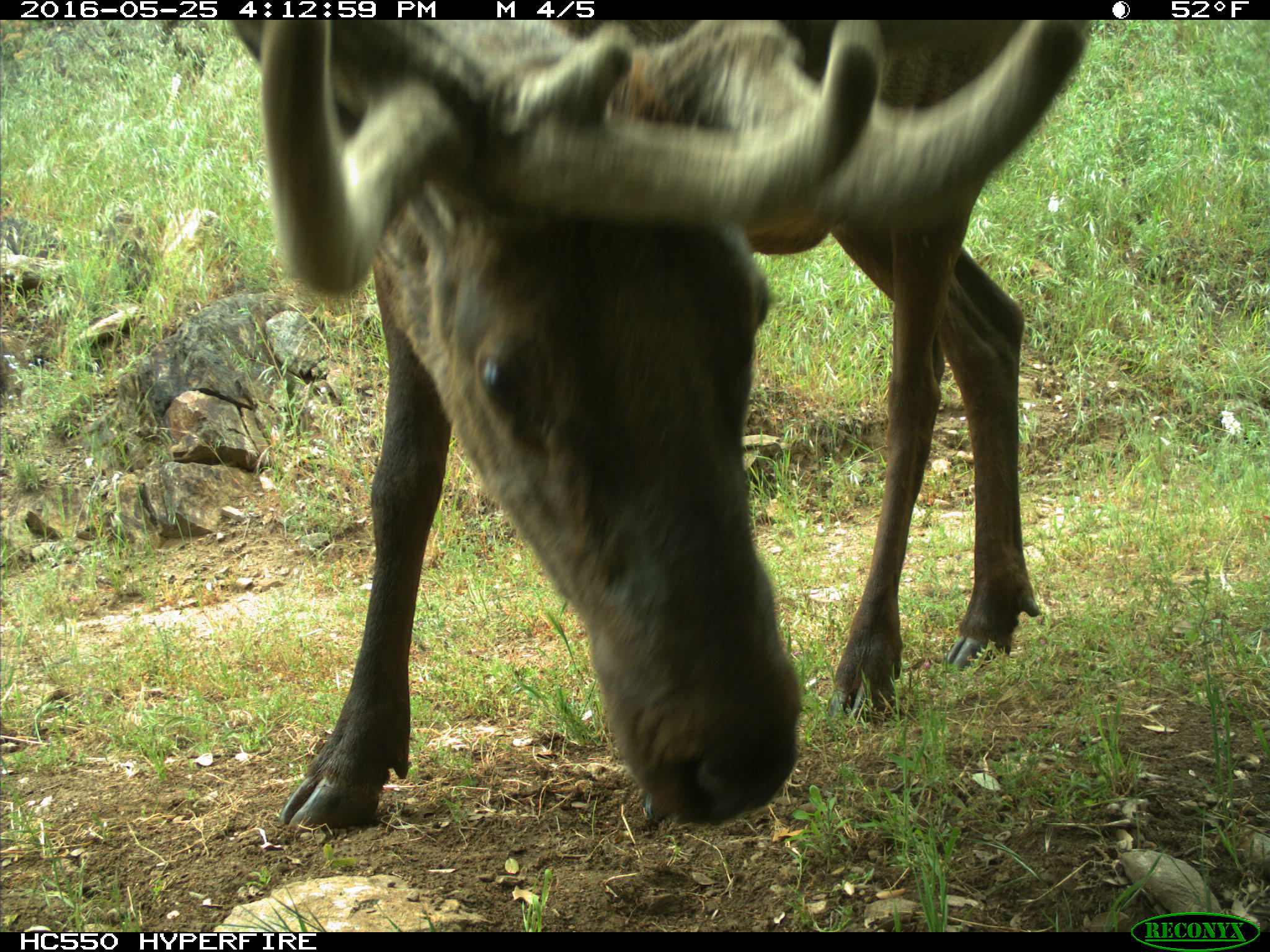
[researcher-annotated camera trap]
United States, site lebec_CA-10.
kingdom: Animalia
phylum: Chordata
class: Mammalia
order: Artiodactyla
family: Cervidae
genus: Cervus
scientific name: Cervus canadensis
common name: elk